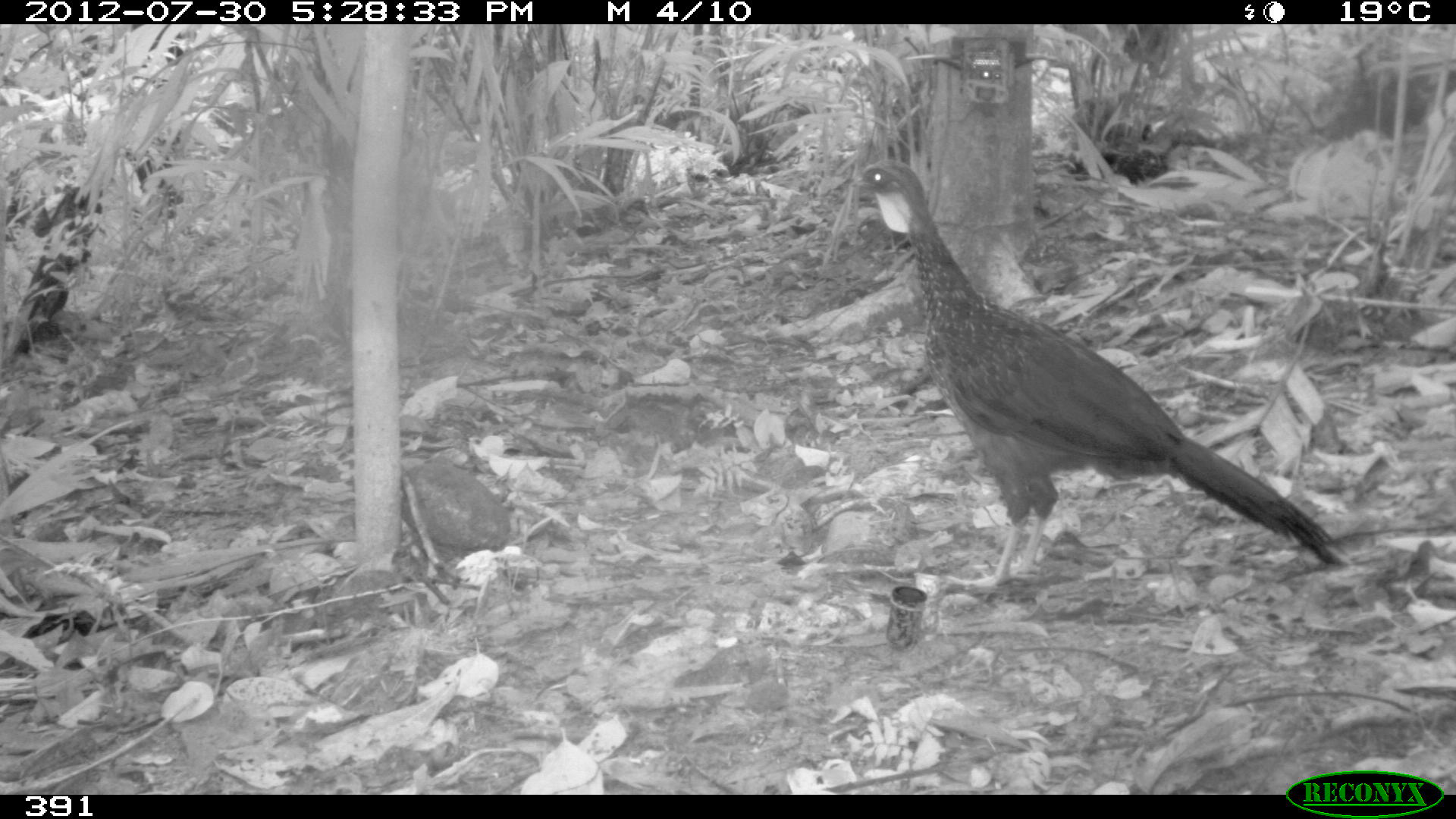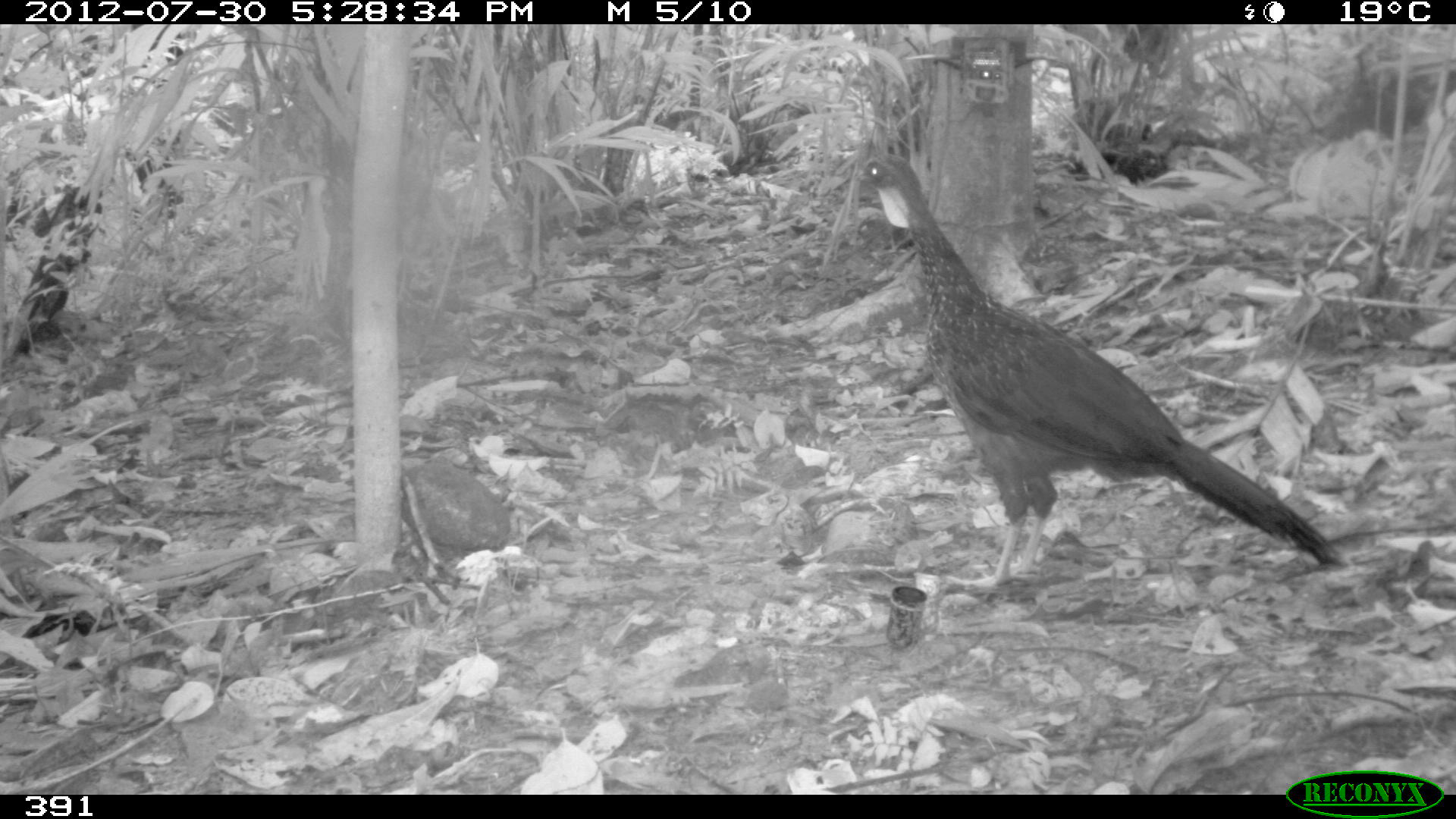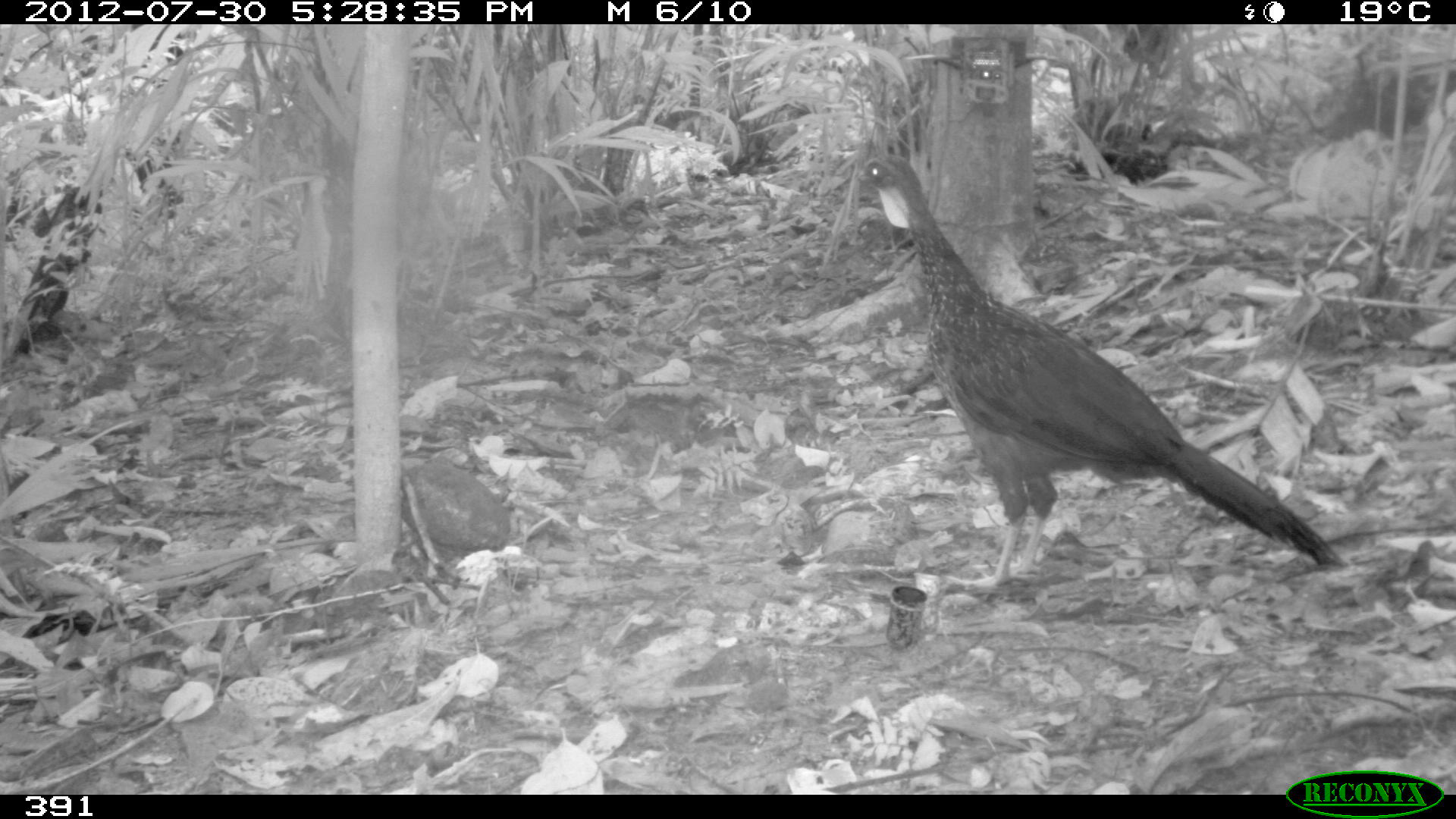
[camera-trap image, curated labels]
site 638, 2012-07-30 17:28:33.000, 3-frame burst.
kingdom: Animalia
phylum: Chordata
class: Aves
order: Galliformes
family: Cracidae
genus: Penelope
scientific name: Penelope jacquacu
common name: spix's guan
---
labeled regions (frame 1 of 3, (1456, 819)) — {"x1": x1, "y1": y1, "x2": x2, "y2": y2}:
penelope jacquacu: {"x1": 850, "y1": 158, "x2": 1340, "y2": 588}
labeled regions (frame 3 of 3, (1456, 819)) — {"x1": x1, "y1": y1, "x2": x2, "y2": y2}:
penelope jacquacu: {"x1": 856, "y1": 153, "x2": 1338, "y2": 588}